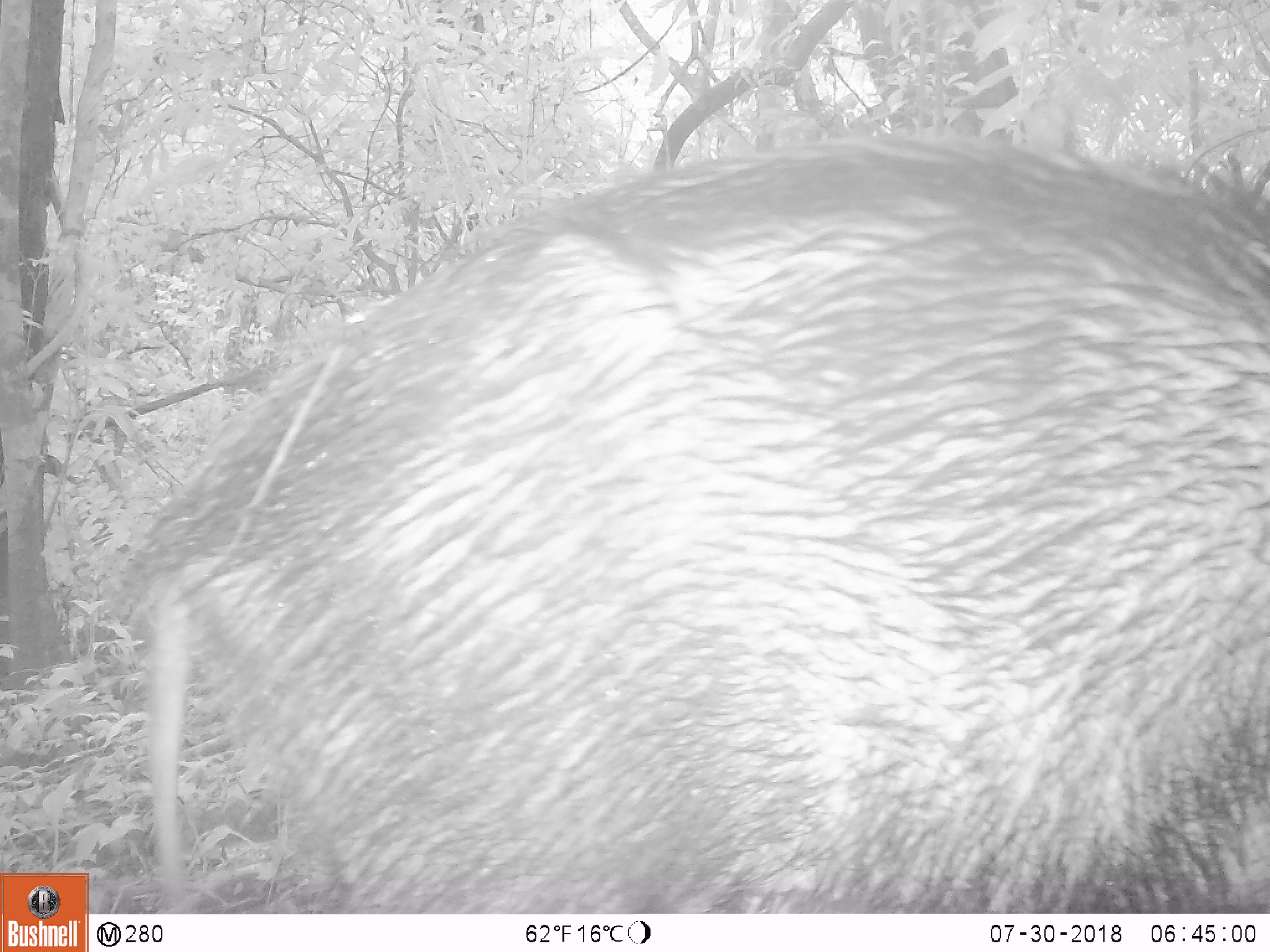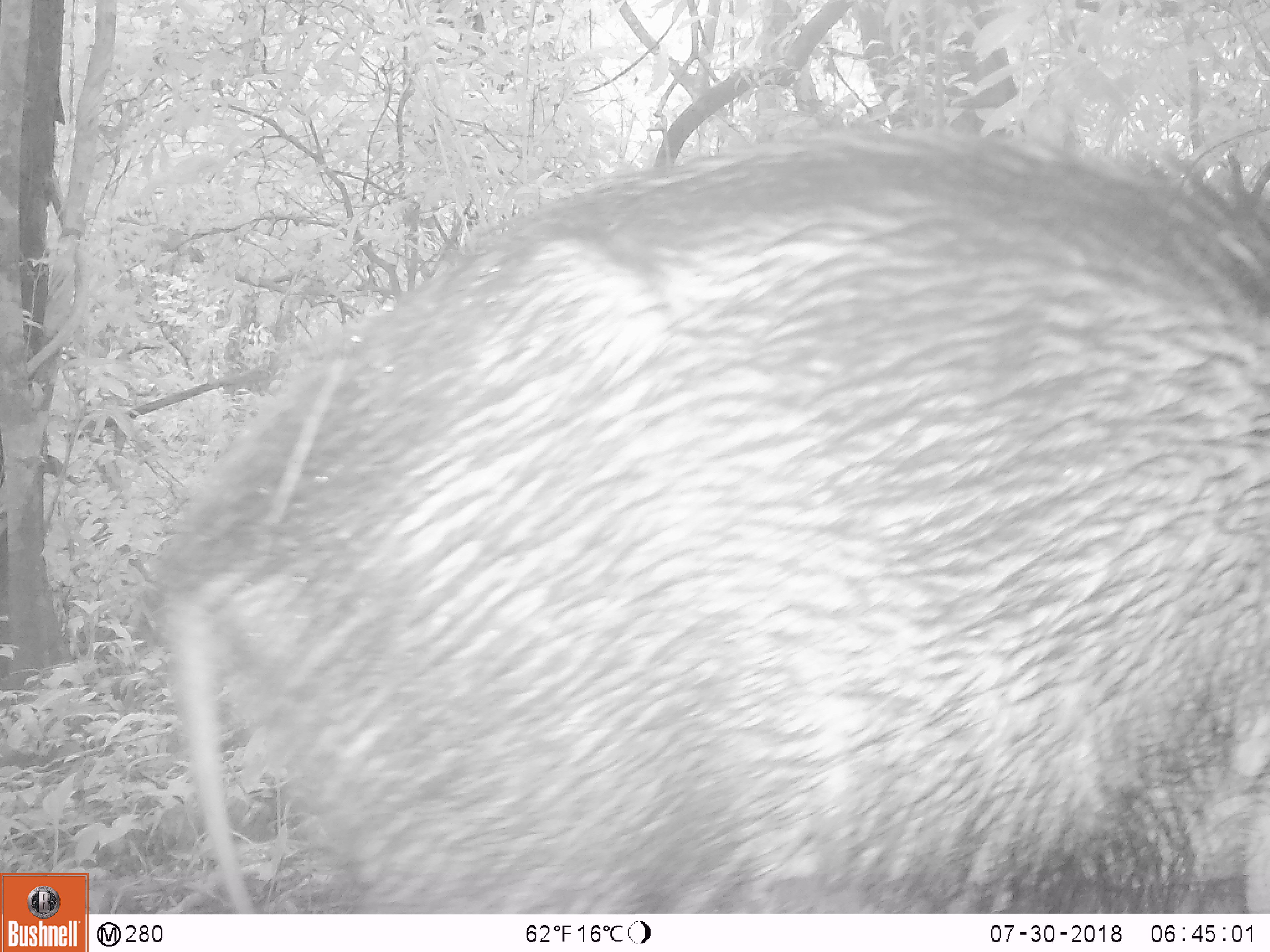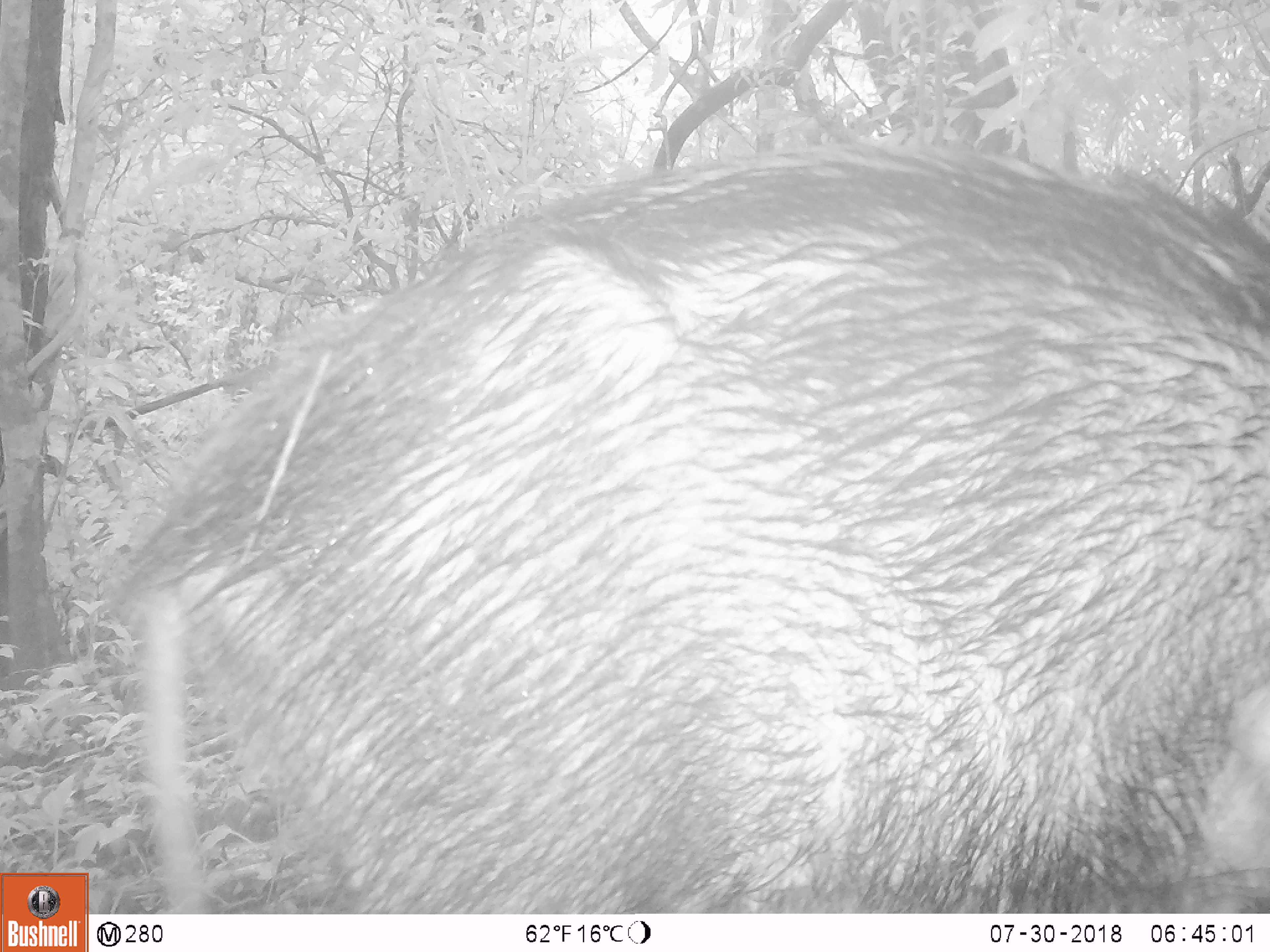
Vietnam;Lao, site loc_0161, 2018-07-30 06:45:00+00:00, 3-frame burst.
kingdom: Animalia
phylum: Chordata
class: Mammalia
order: Artiodactyla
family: Suidae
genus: Sus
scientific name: Sus scrofa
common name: eurasian wild pig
Eurasian wild pig (Sus scrofa). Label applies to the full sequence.